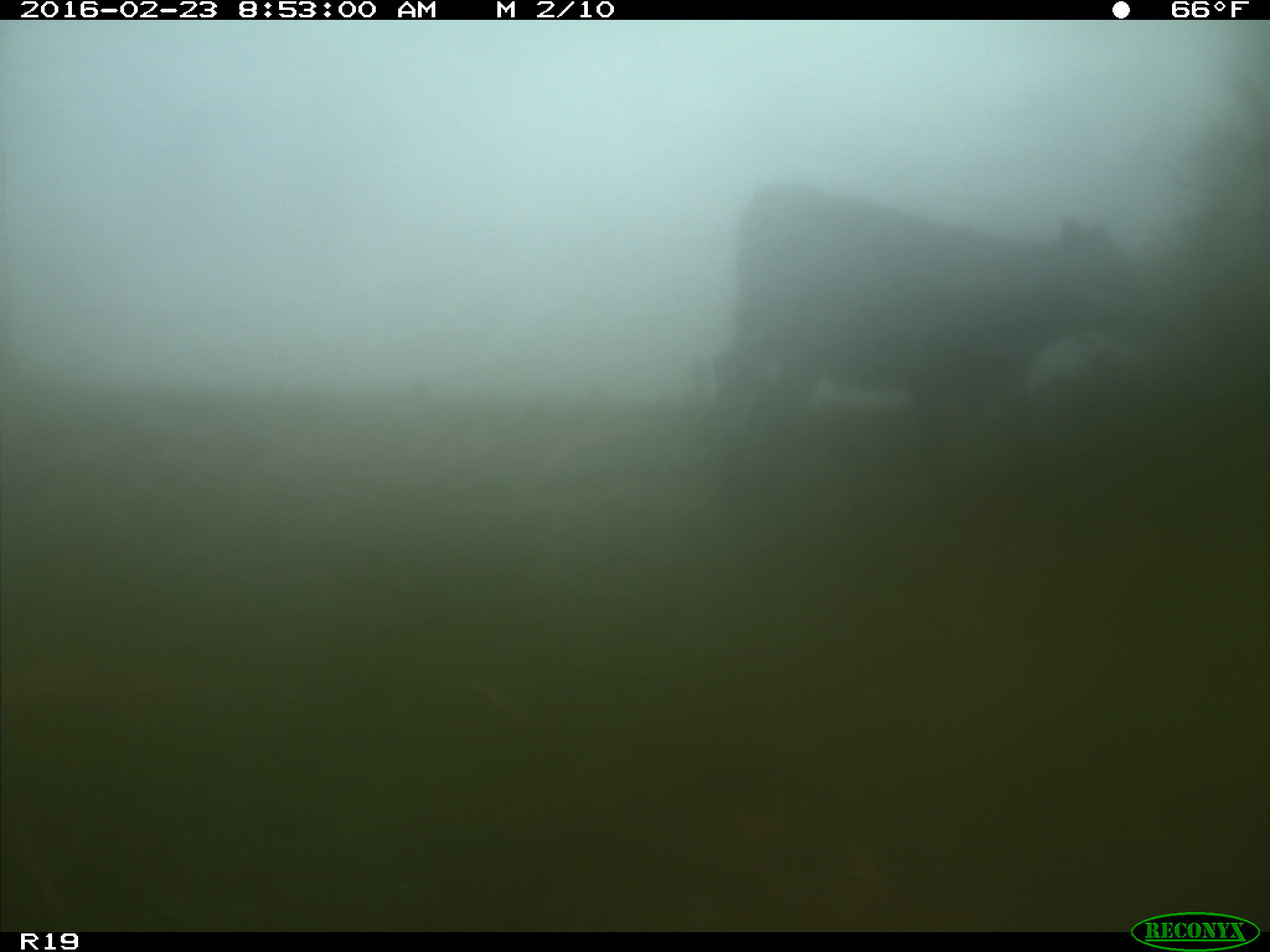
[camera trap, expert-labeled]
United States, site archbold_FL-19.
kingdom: Animalia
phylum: Chordata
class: Mammalia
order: Artiodactyla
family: Bovidae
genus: Bos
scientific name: Bos taurus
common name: domestic cow